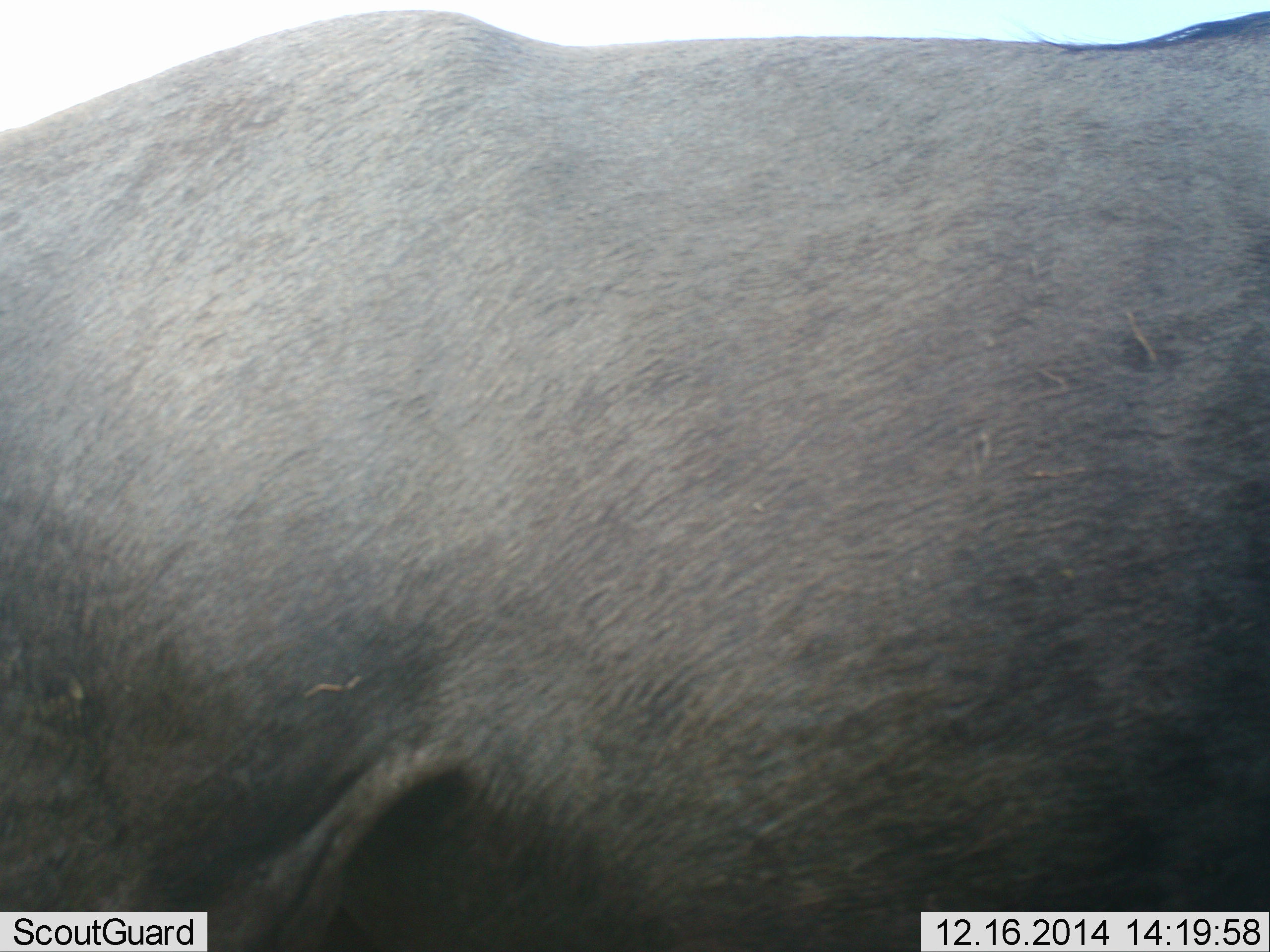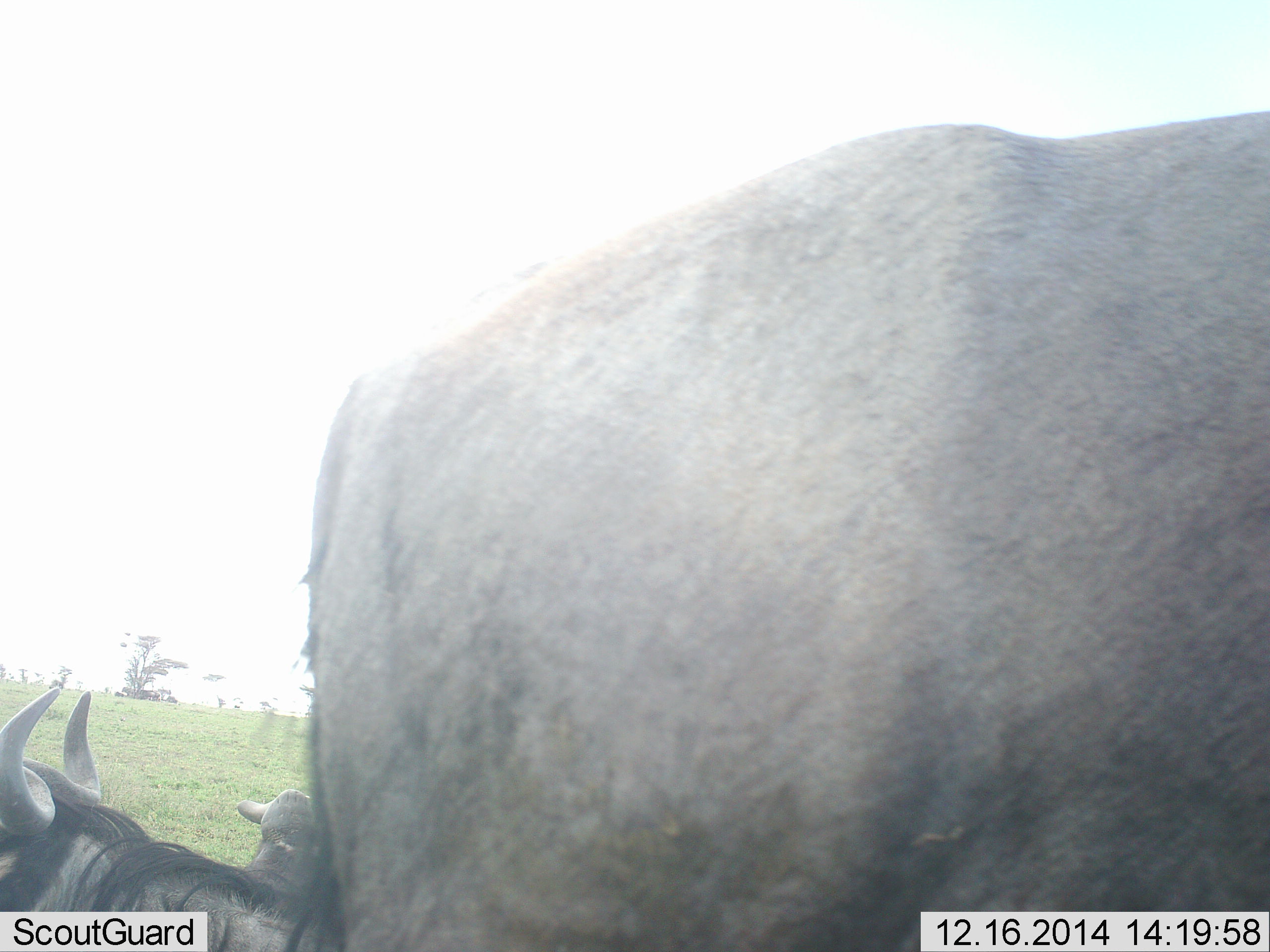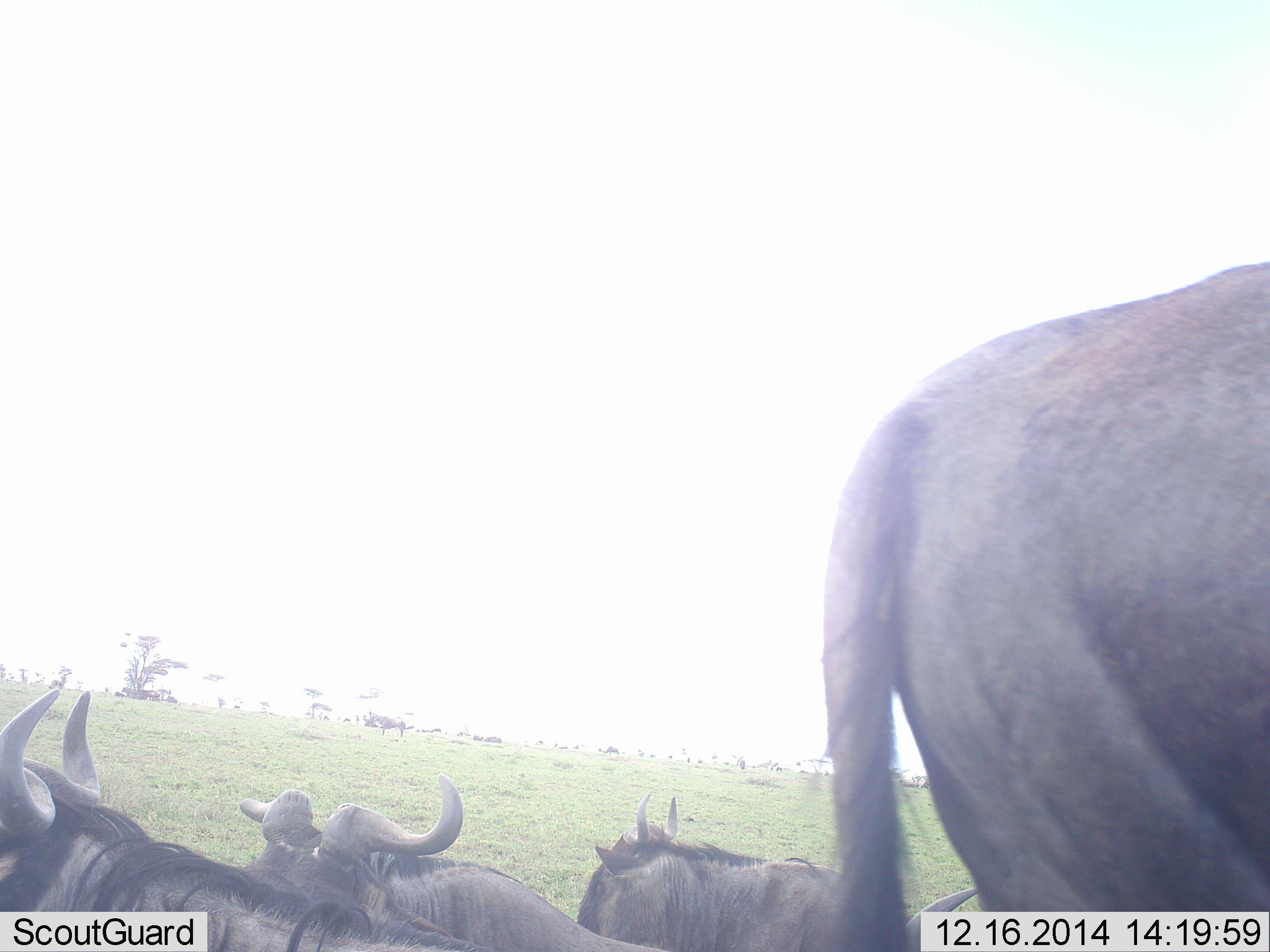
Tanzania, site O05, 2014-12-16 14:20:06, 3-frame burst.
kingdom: Animalia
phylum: Chordata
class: Mammalia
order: Artiodactyla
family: Bovidae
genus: Connochaetes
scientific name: Connochaetes taurinus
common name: blue wildebeest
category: wildebeest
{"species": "wildebeest (blue wildebeest) (Connochaetes taurinus)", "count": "4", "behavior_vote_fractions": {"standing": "45%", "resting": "82%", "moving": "64%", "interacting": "9%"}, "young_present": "0%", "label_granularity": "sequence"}